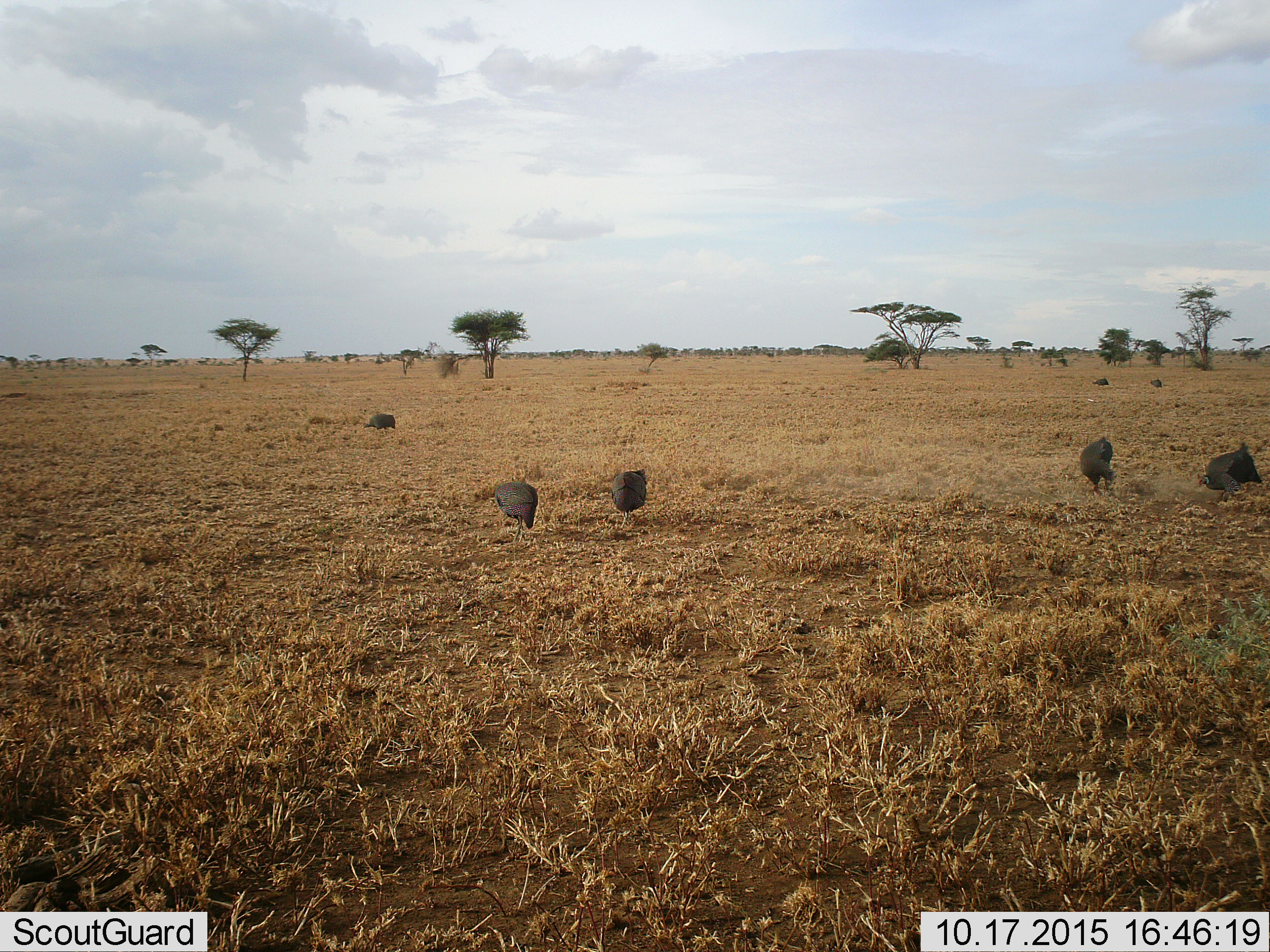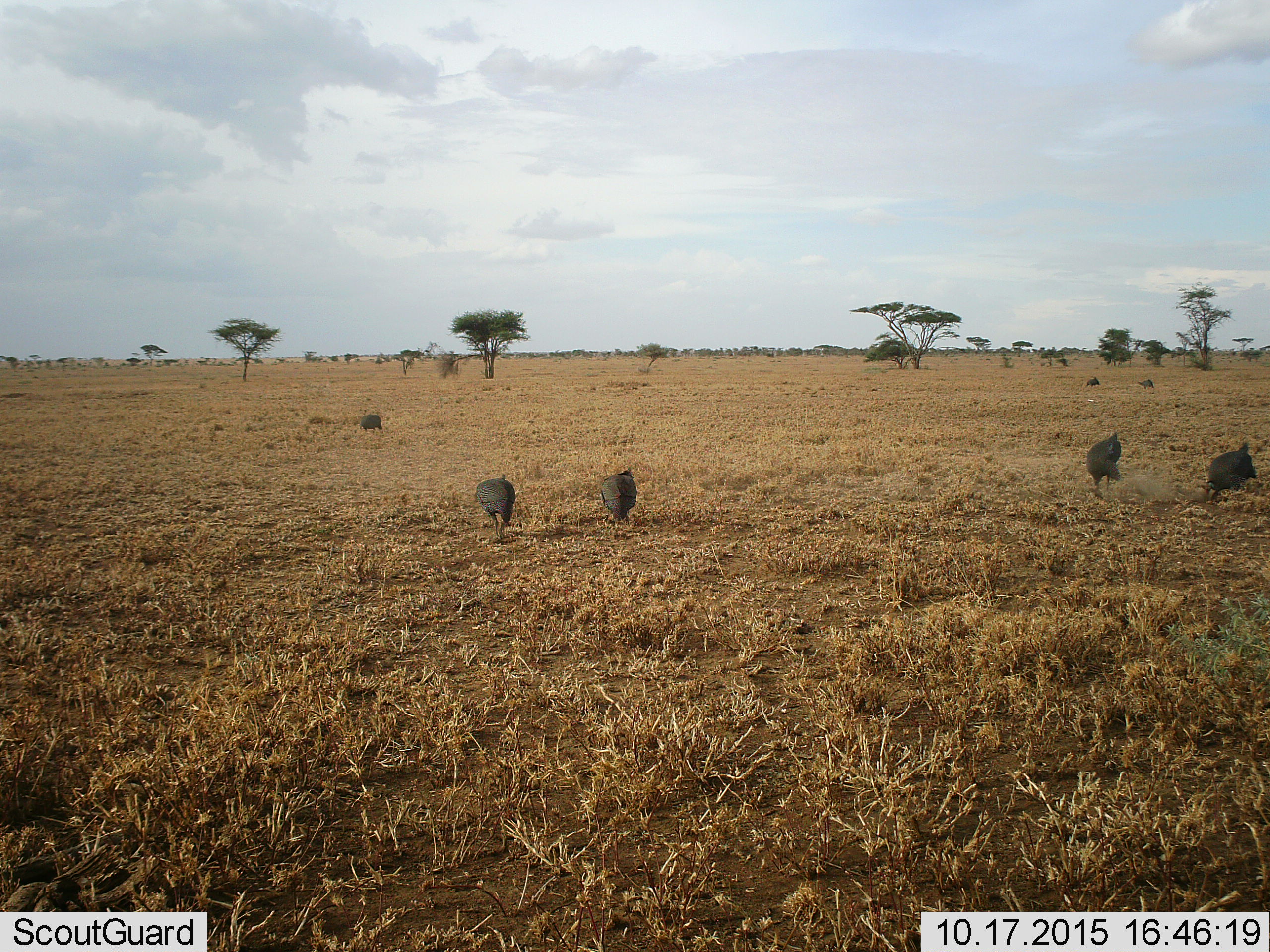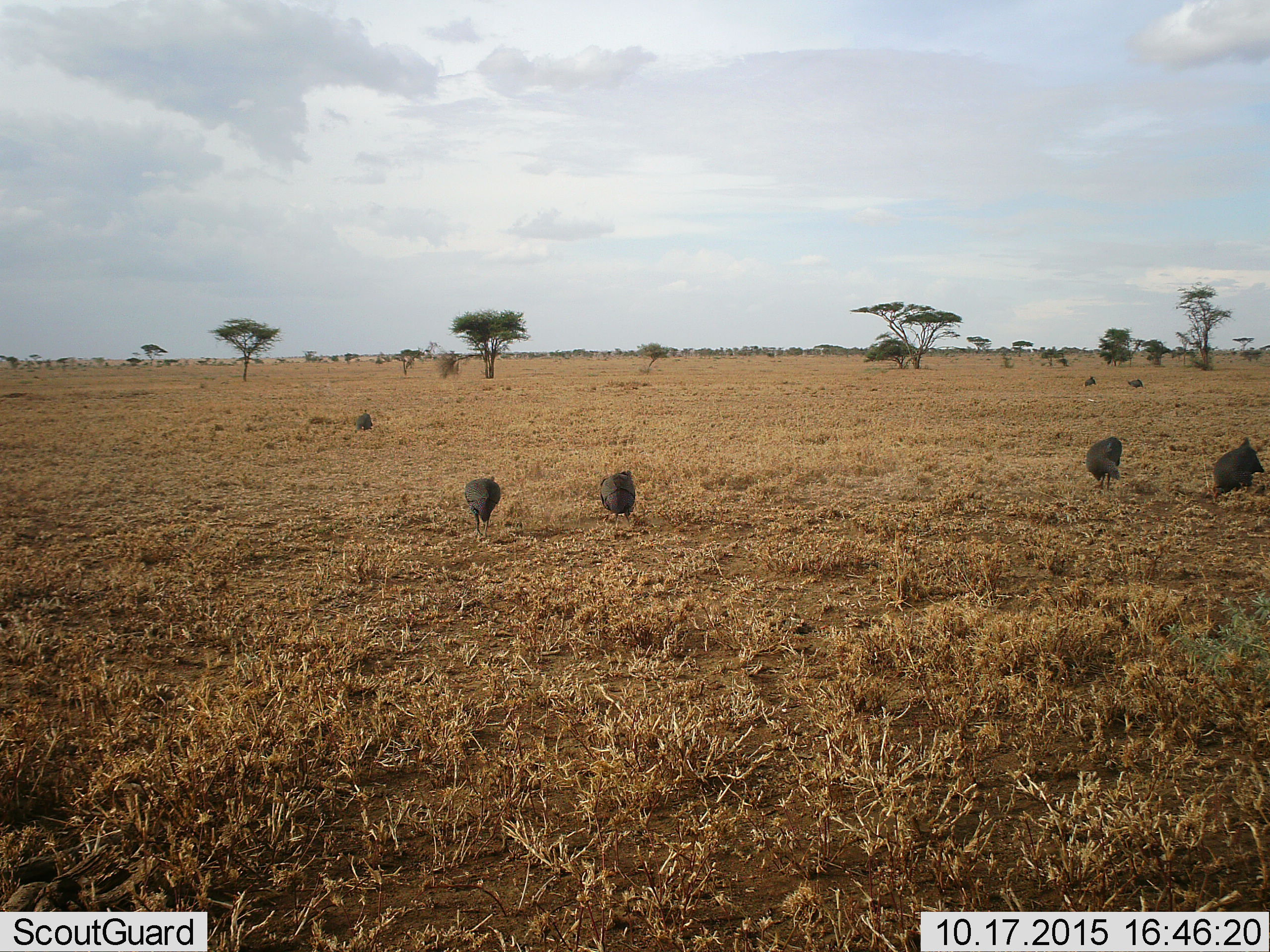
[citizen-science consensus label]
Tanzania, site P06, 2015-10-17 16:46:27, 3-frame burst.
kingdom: Animalia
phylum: Chordata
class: Aves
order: Galliformes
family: Numididae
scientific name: Numididae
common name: guinea fowl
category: guineafowl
Guineafowl (guinea fowl) (Numididae), count 7. Behavior (volunteer vote fractions): standing 43%, resting 14%, moving 43%, interacting 14%. Young present (vote fraction): 0%. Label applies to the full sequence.